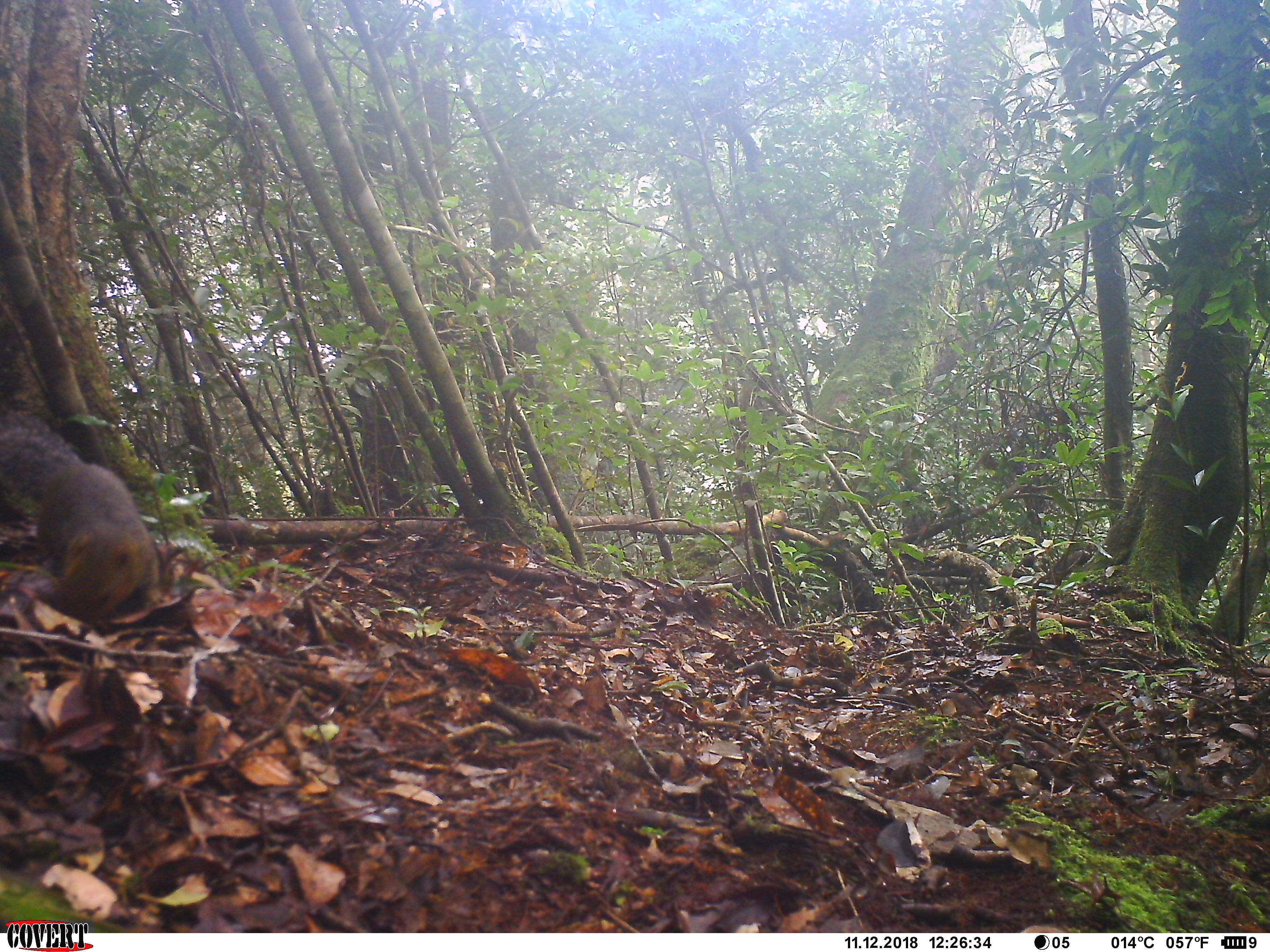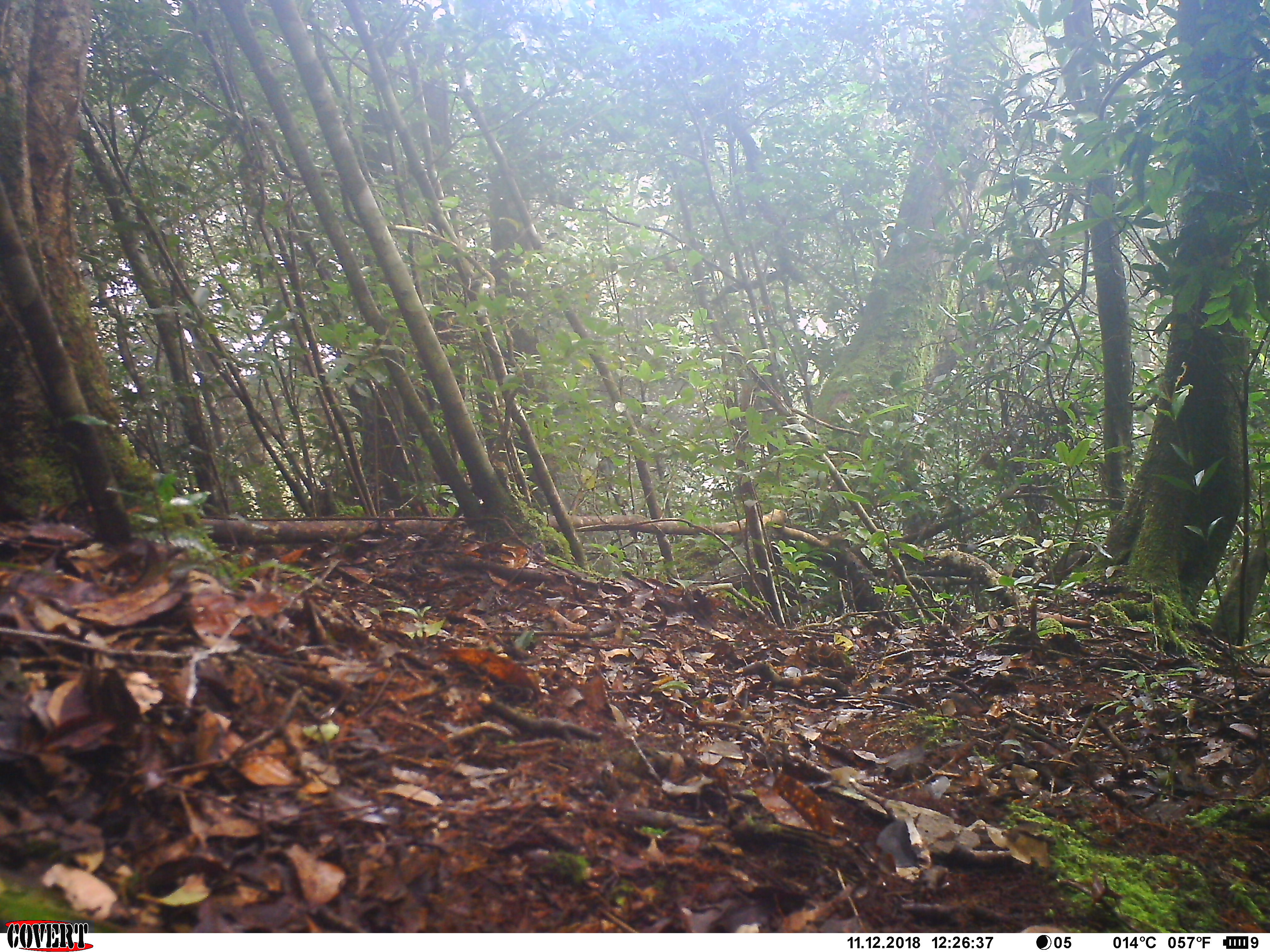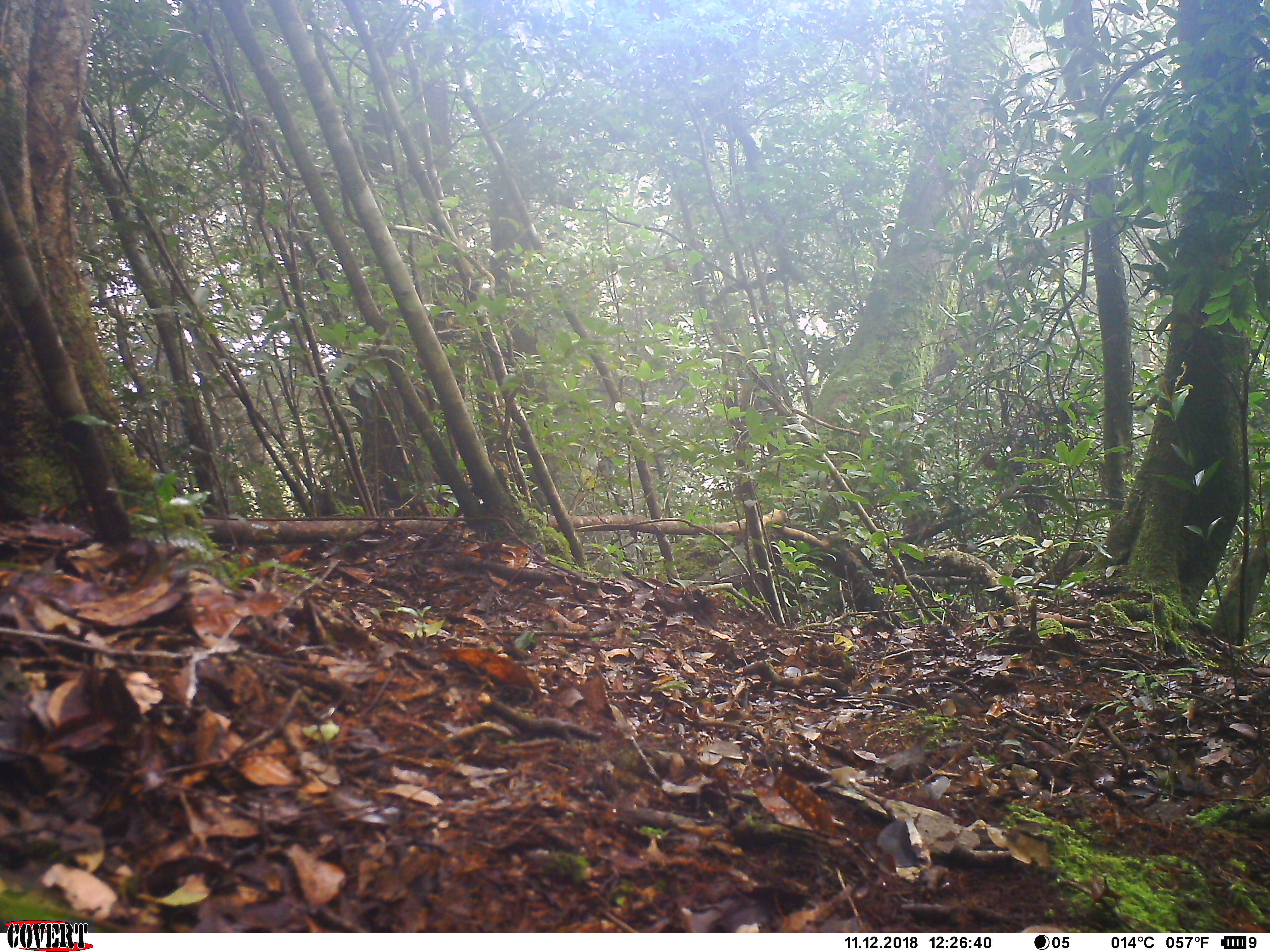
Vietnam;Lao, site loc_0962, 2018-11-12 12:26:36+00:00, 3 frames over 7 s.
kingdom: Animalia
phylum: Chordata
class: Mammalia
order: Rodentia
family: Sciuridae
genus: Dremomys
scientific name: Dremomys rufigenis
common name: red-cheeked squirrel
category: red cheeked squirrel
Red cheeked squirrel (red-cheeked squirrel) (Dremomys rufigenis). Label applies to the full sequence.